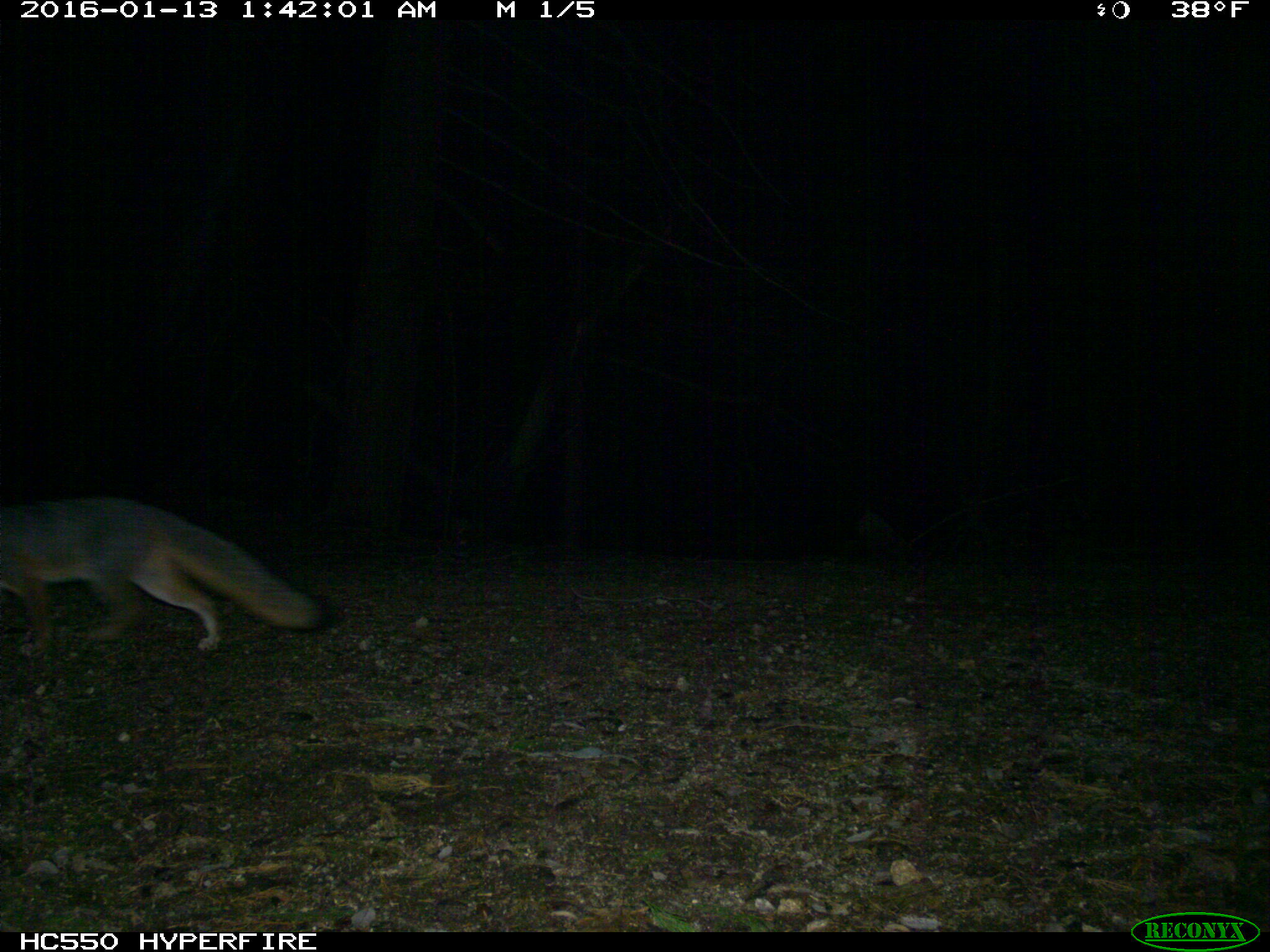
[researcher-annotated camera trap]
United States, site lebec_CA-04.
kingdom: Animalia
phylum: Chordata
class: Mammalia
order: Carnivora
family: Canidae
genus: Urocyon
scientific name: Urocyon cinereoargenteus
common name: gray fox